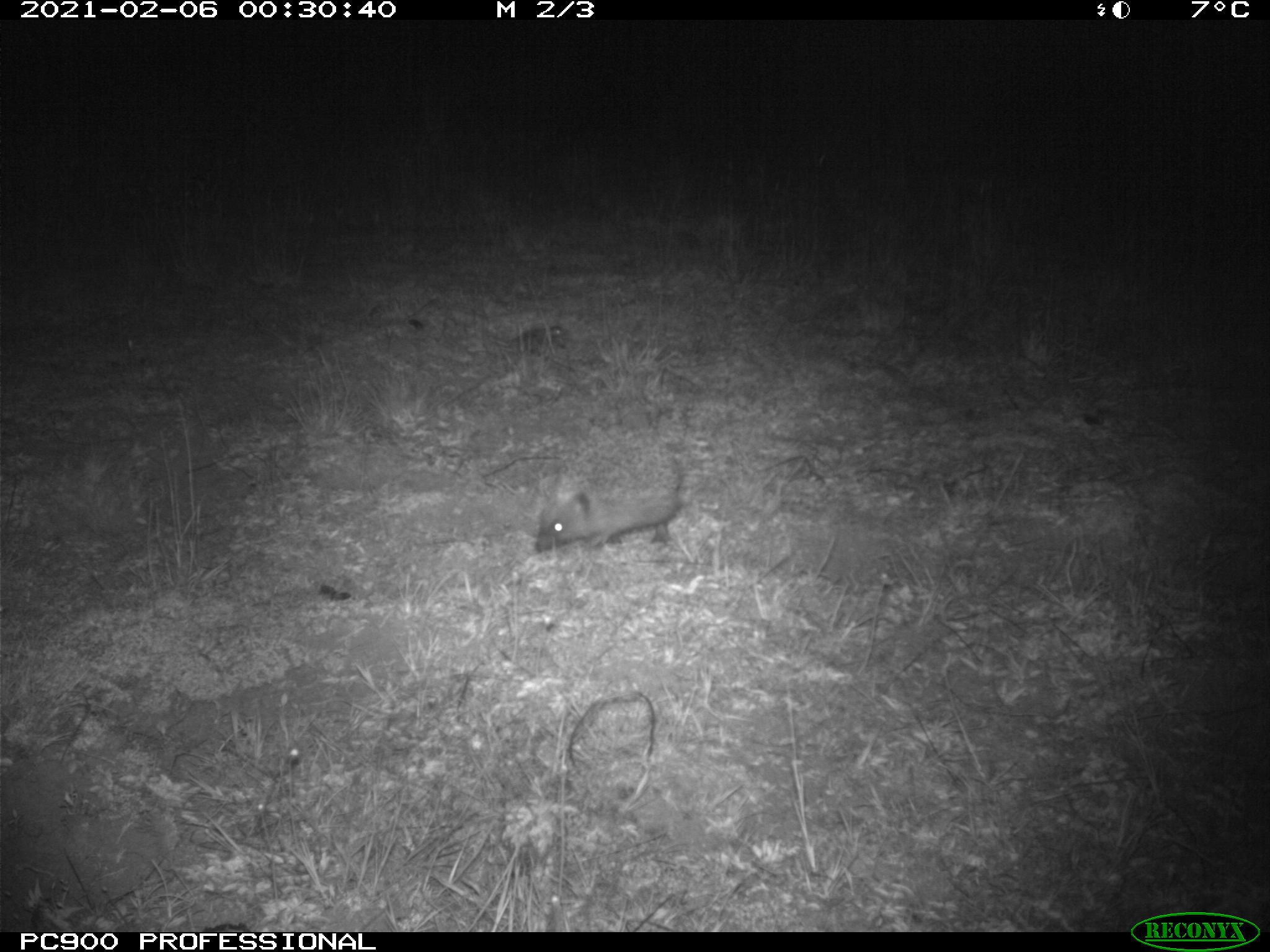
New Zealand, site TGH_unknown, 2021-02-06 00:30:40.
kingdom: Animalia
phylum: Chordata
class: Mammalia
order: Eulipotyphla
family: Erinaceidae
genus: Erinaceus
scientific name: Erinaceus europaeus europaeus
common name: european hedgehog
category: hedgehog